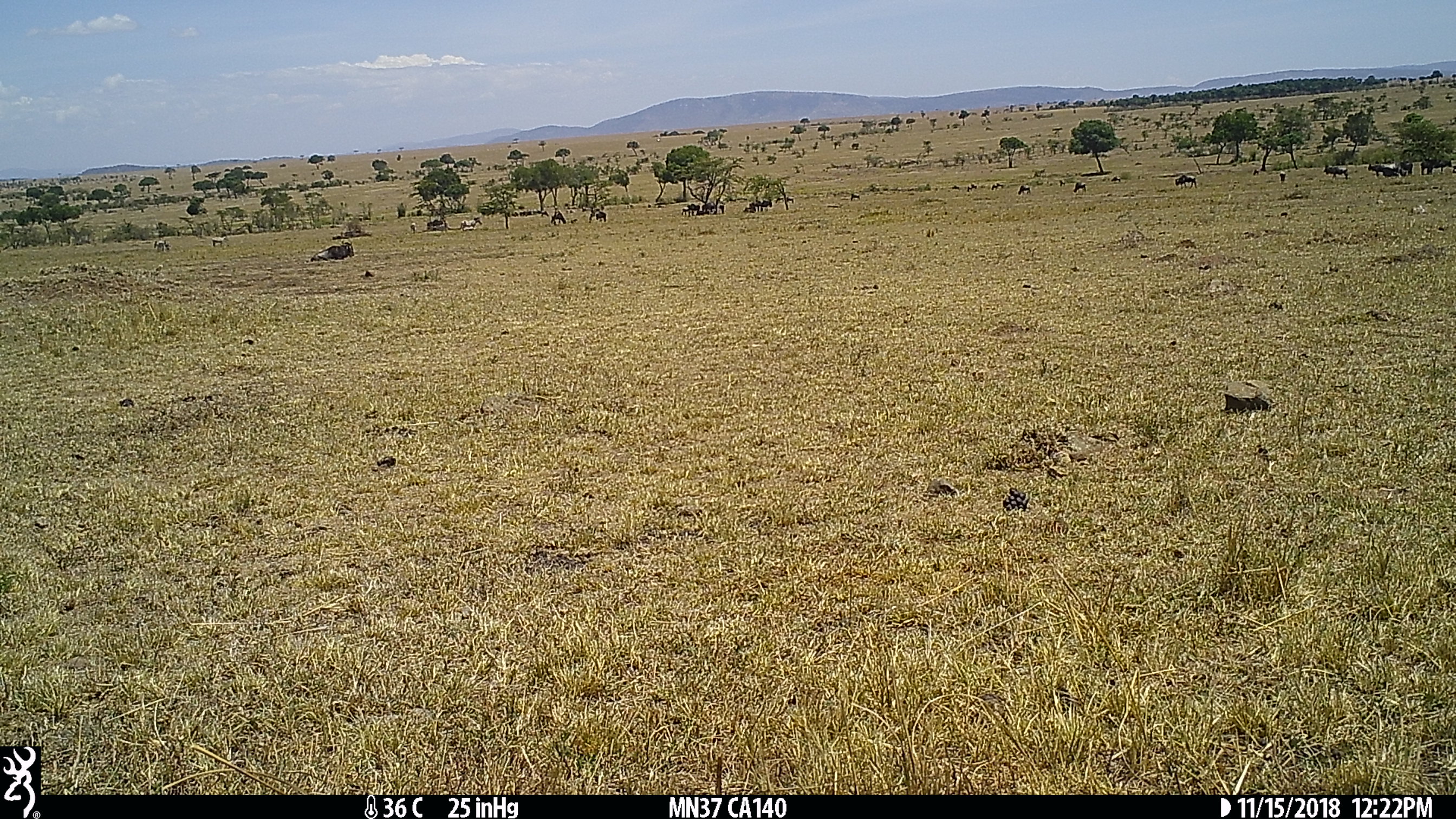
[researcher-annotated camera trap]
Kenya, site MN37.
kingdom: Animalia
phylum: Chordata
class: Mammalia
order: Artiodactyla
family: Bovidae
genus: Connochaetes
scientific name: Connochaetes taurinus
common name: blue wildebeest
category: wildebeest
Wildebeest (blue wildebeest) (Connochaetes taurinus).